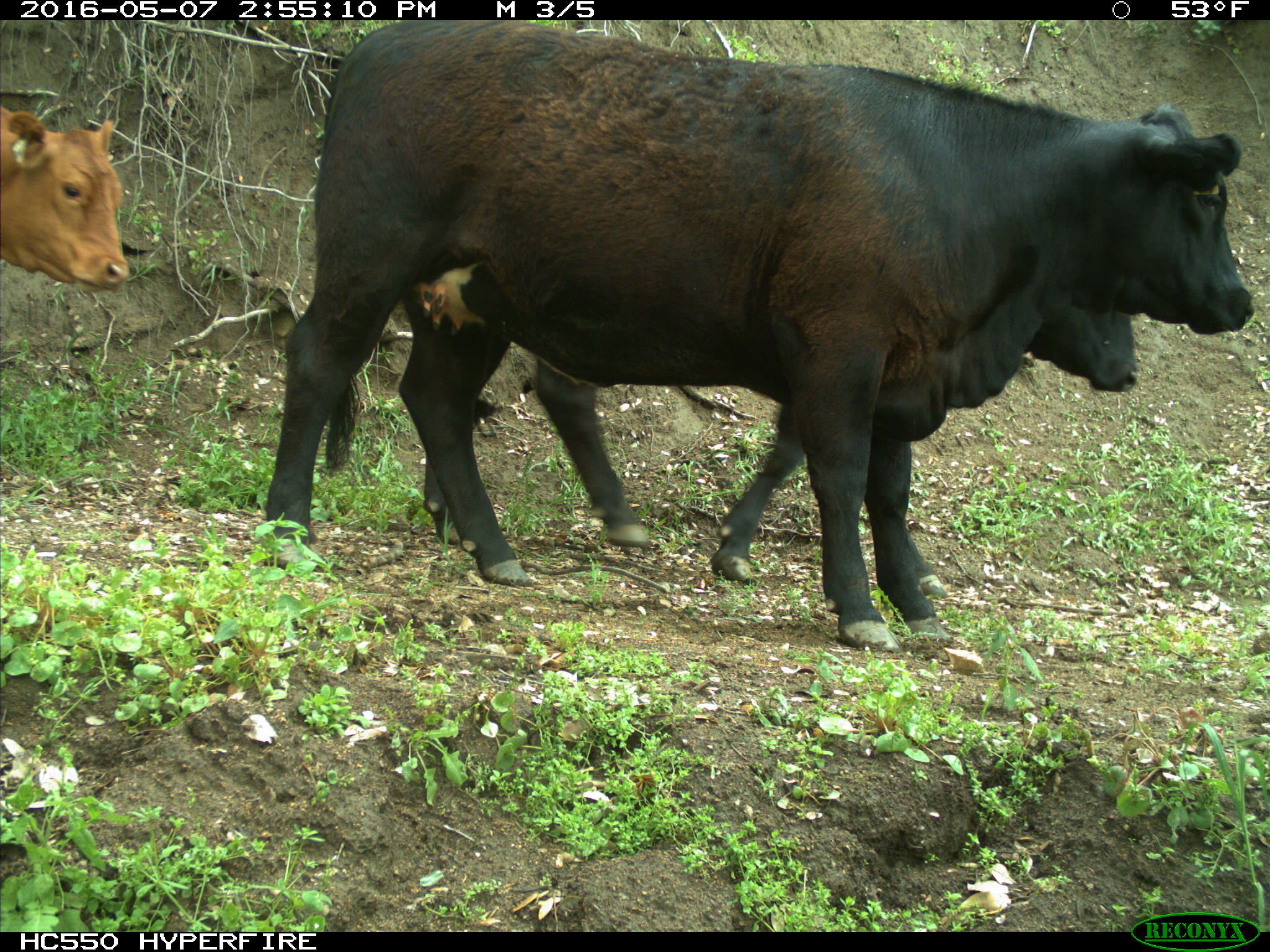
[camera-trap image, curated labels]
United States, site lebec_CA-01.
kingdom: Animalia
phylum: Chordata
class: Mammalia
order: Artiodactyla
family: Bovidae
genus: Bos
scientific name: Bos taurus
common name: domestic cow